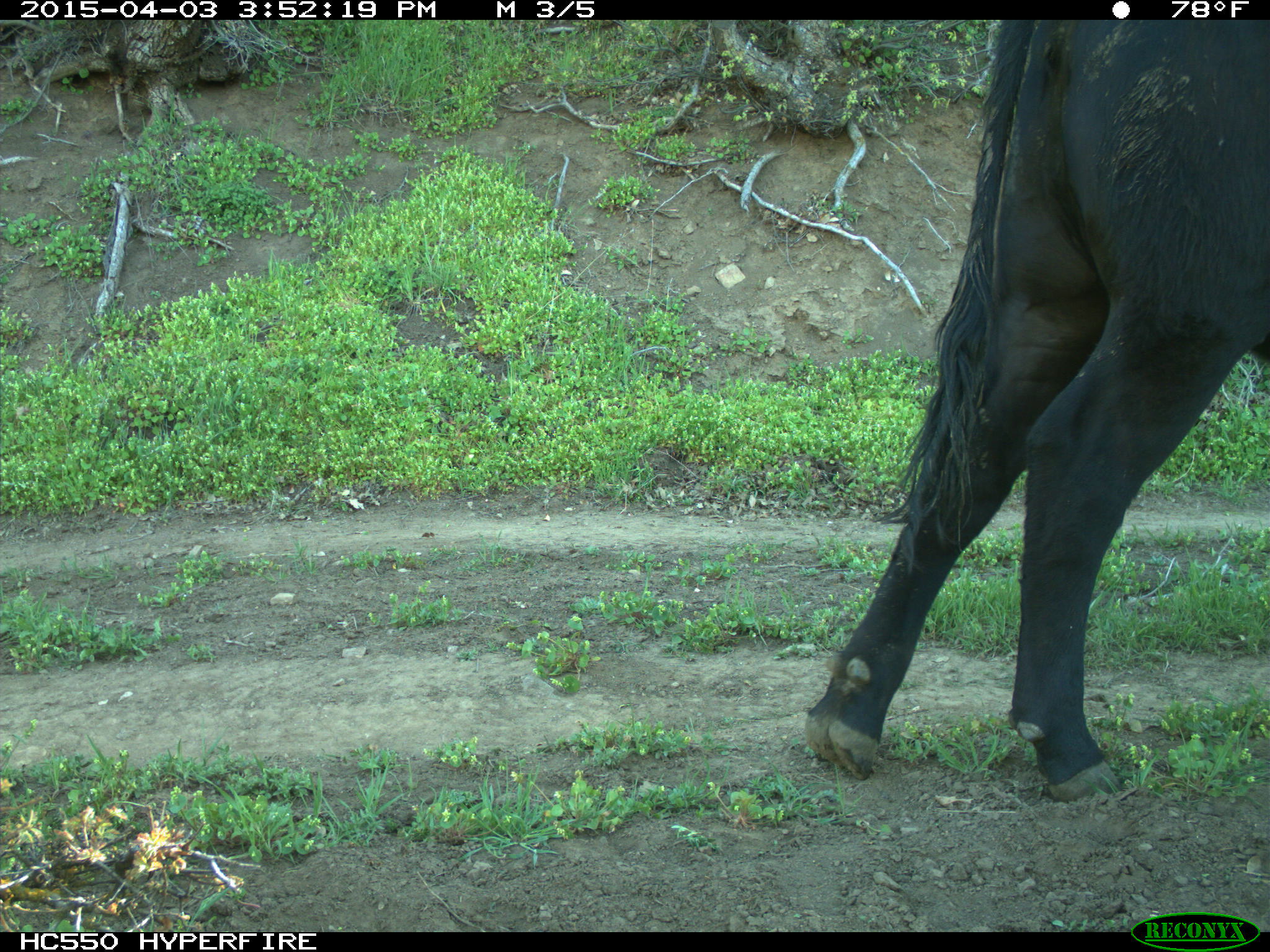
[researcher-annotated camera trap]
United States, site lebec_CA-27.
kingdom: Animalia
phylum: Chordata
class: Mammalia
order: Artiodactyla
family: Bovidae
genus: Bos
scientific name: Bos taurus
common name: domestic cow